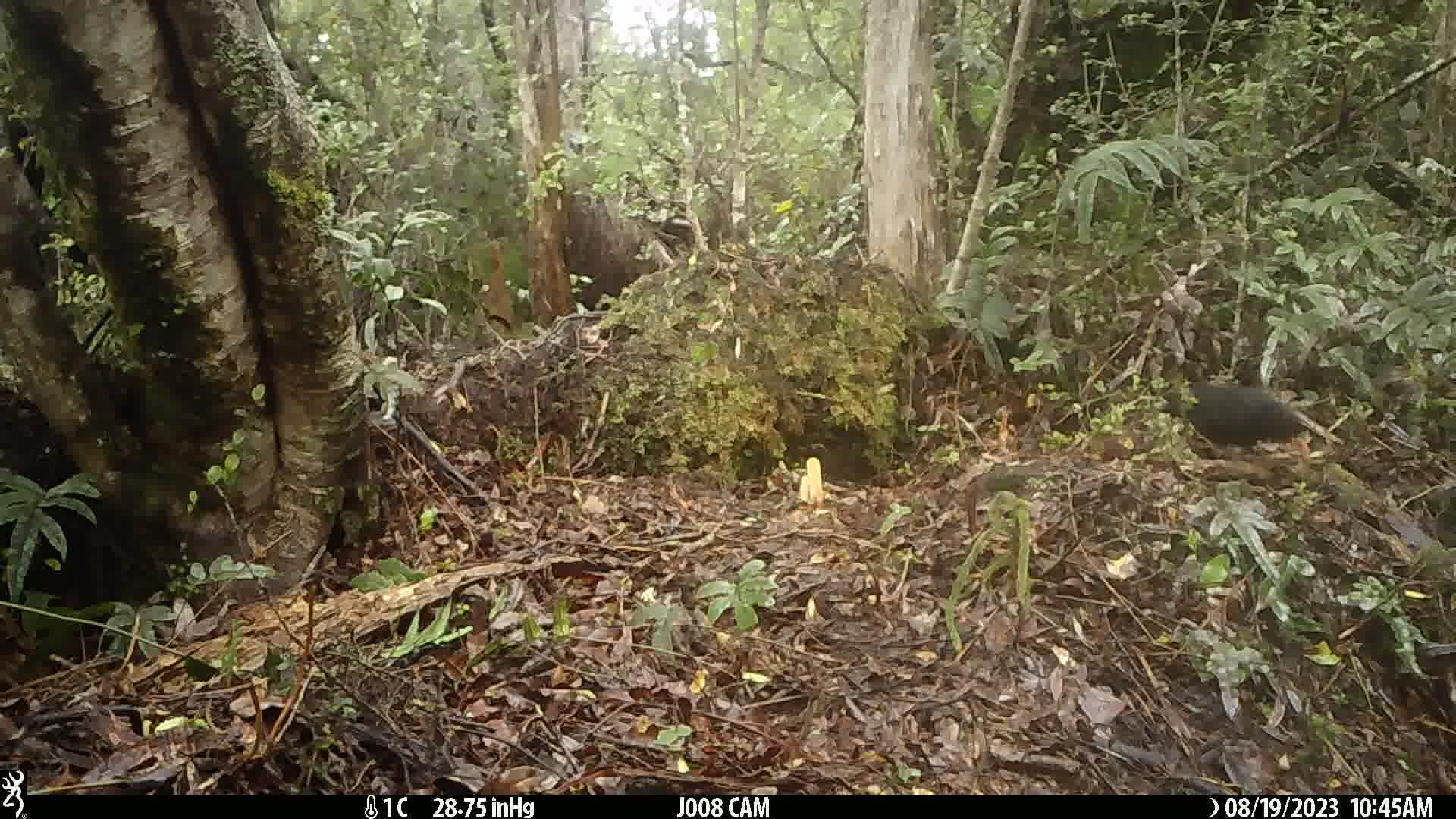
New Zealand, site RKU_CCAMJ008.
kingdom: Animalia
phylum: Chordata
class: Aves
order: Passeriformes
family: Turdidae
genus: Turdus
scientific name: Turdus merula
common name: eurasian blackbird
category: blackbird